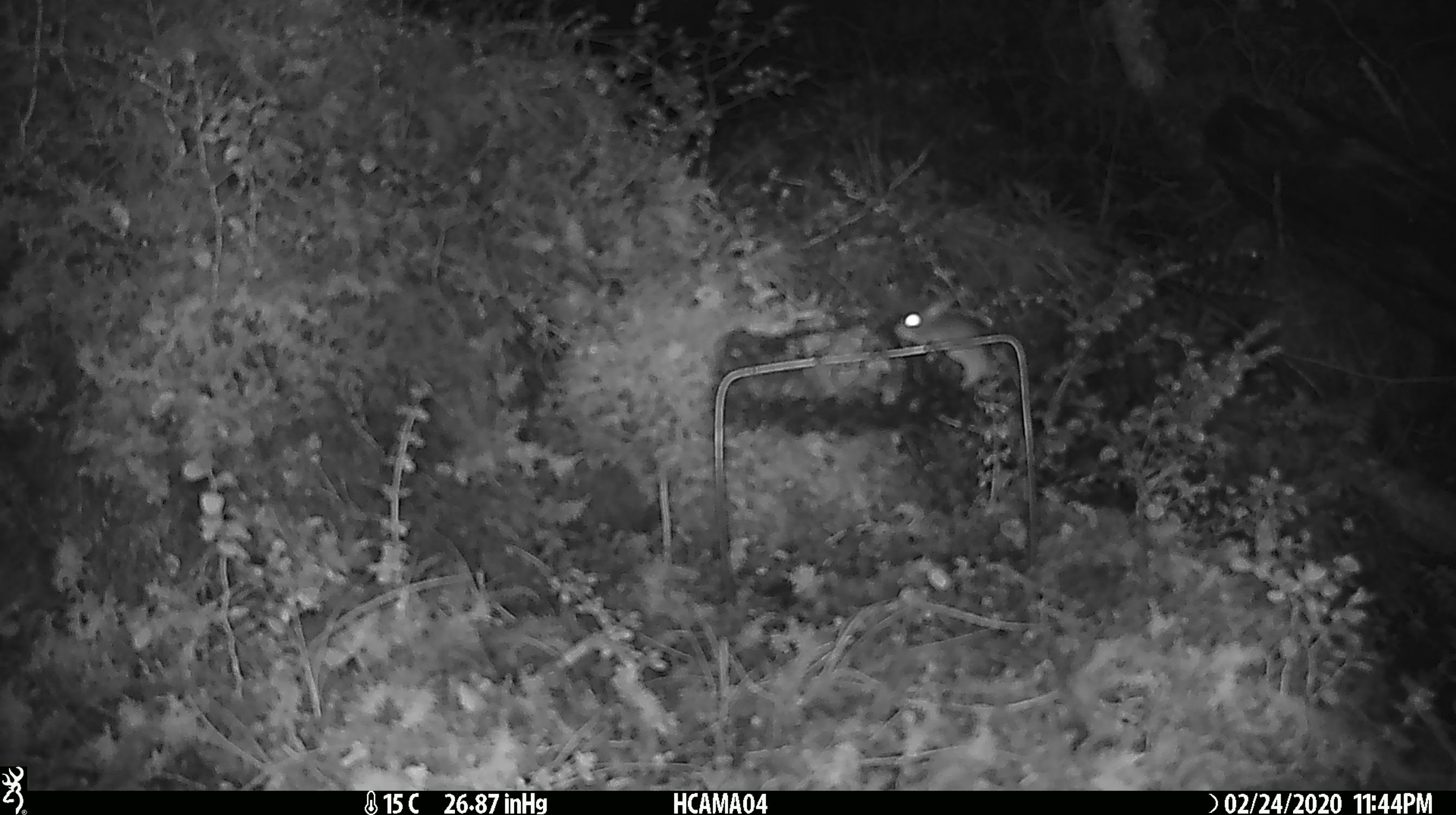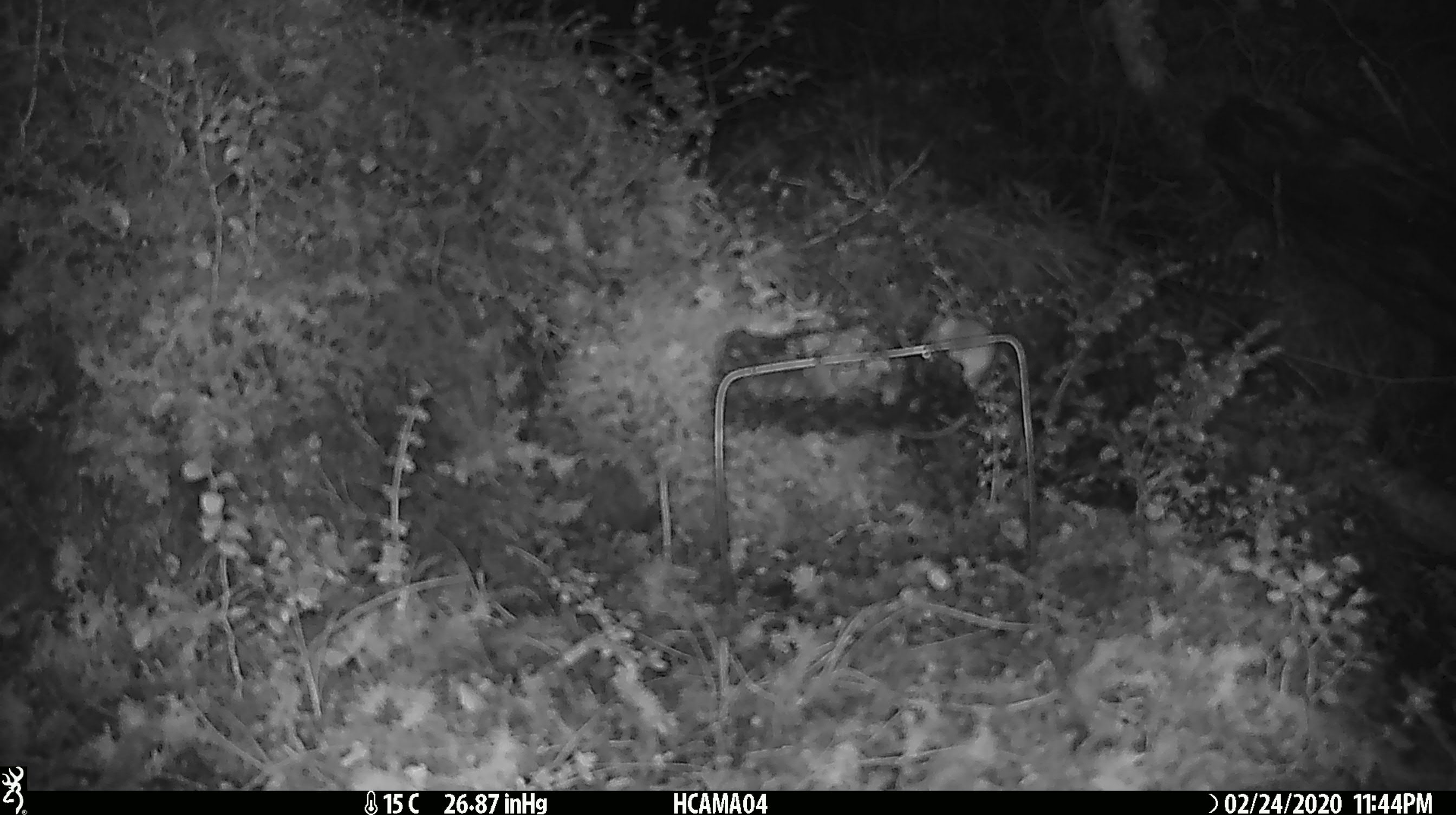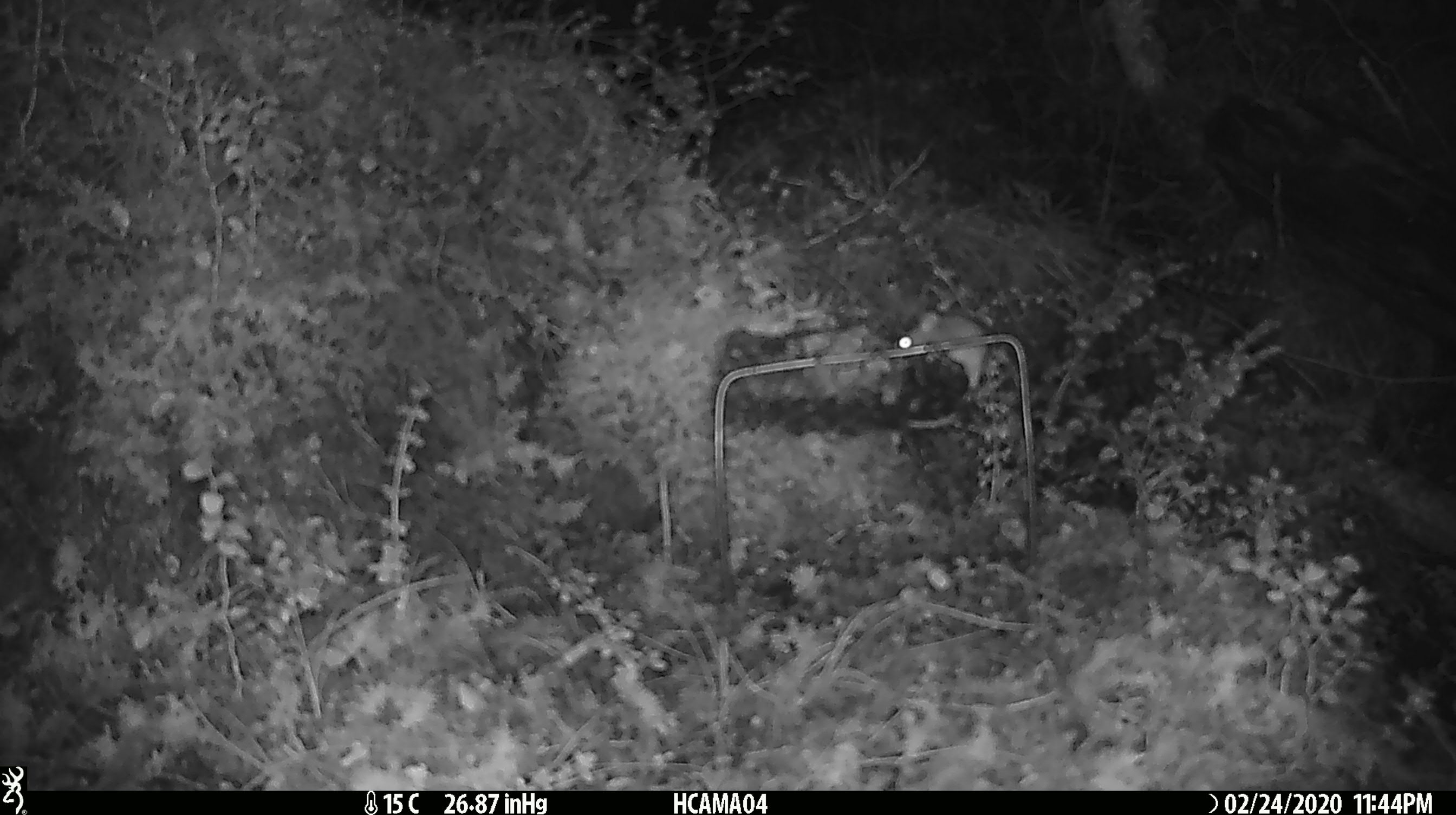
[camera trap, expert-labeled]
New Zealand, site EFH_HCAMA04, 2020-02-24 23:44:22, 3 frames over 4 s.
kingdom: Animalia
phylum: Chordata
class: Mammalia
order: Rodentia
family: Muridae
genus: Mus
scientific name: Mus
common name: mouse